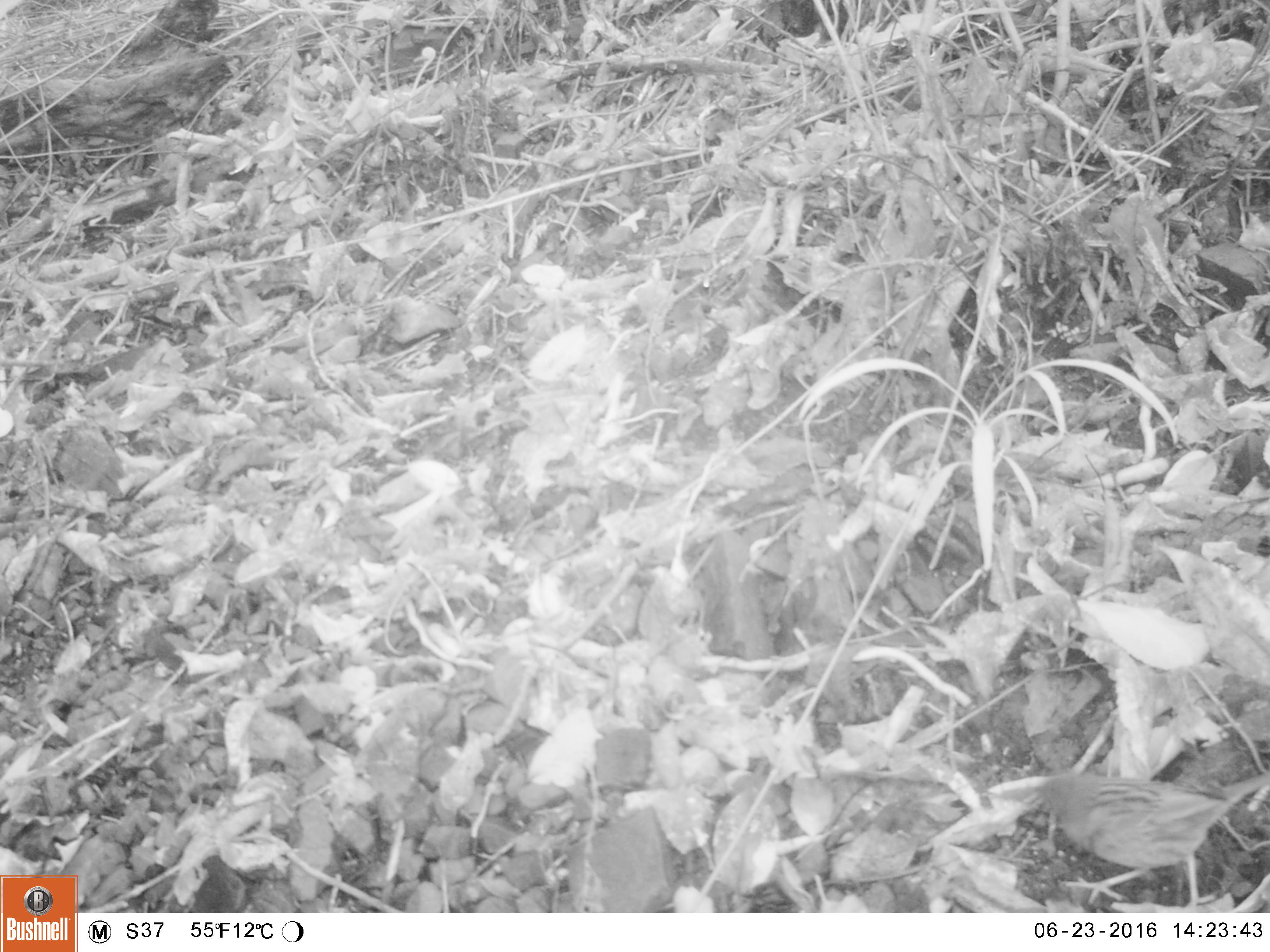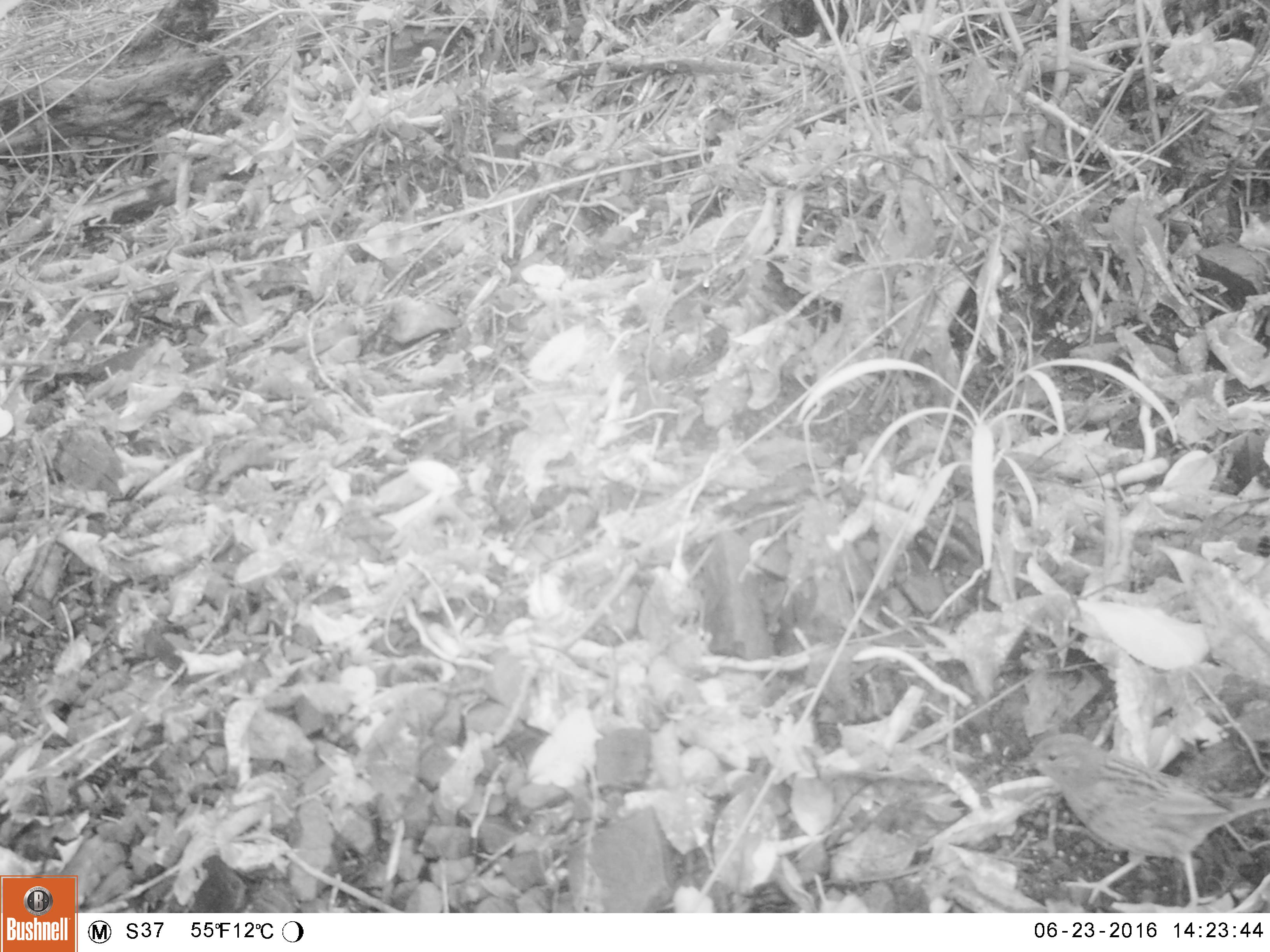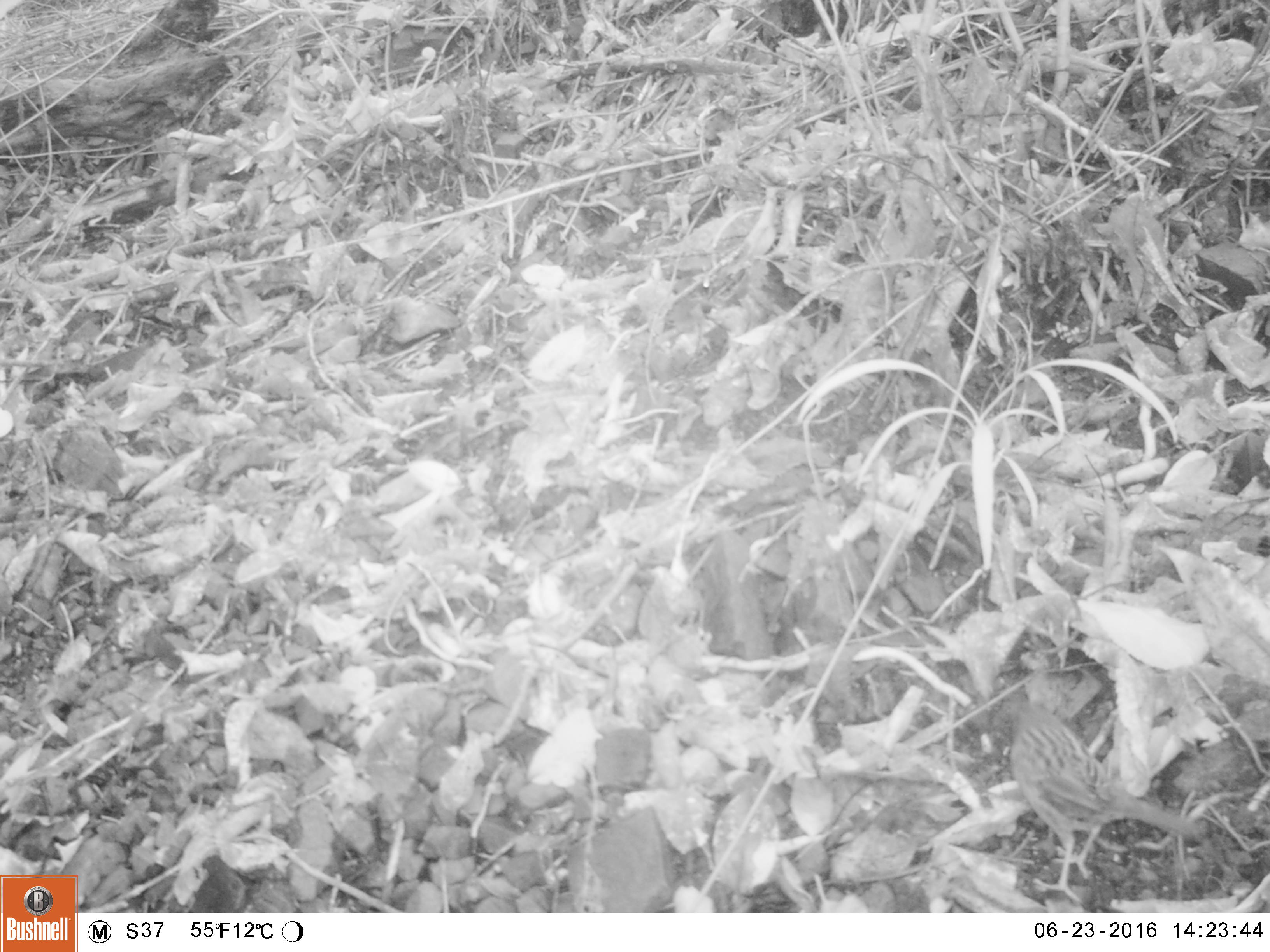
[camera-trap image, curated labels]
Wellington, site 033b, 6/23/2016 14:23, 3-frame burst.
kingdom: Animalia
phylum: Chordata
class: Aves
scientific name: Aves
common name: bird